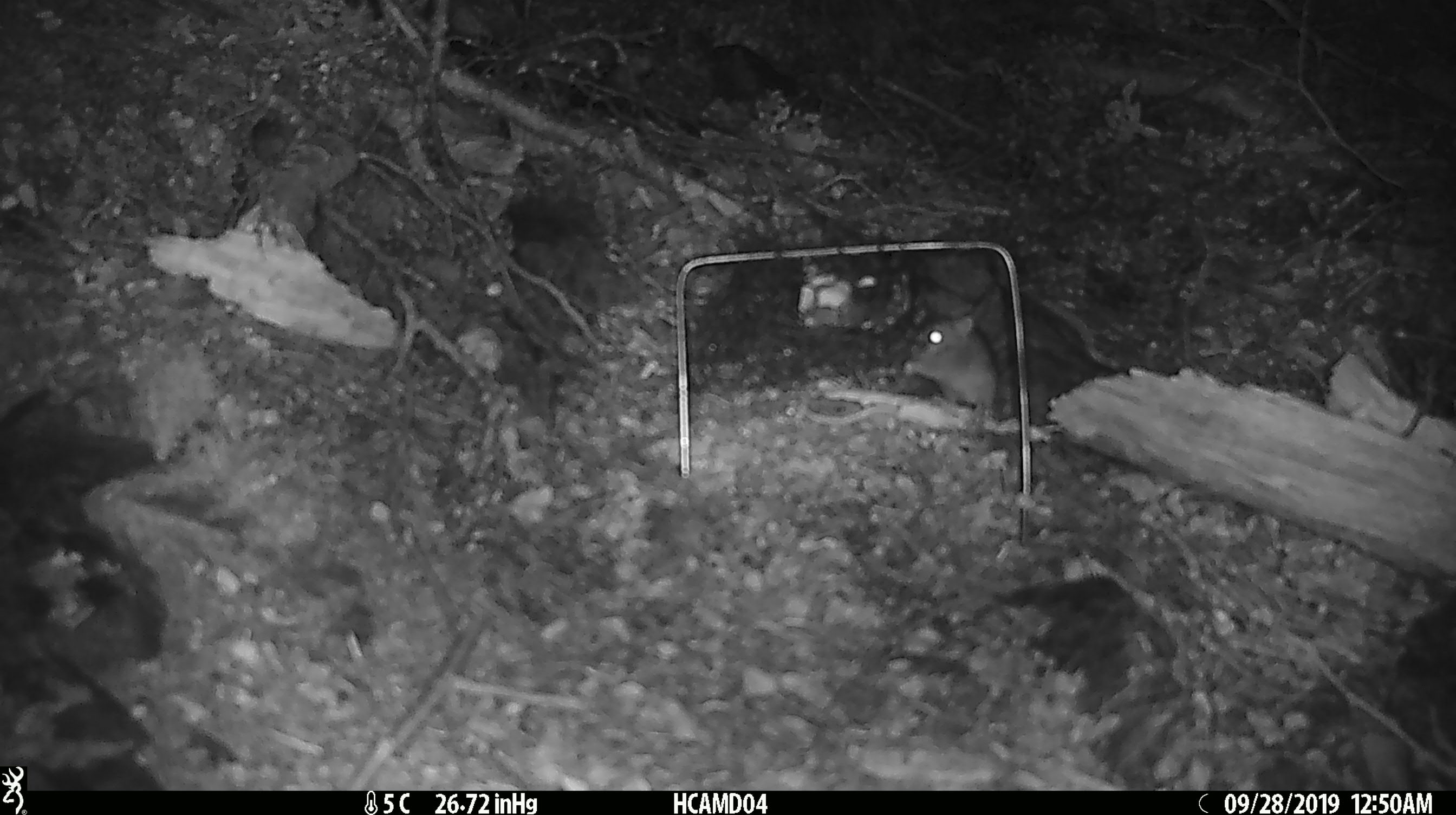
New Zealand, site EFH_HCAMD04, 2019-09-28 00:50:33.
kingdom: Animalia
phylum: Chordata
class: Mammalia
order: Rodentia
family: Muridae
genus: Mus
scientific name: Mus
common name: mouse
Mouse (Mus).